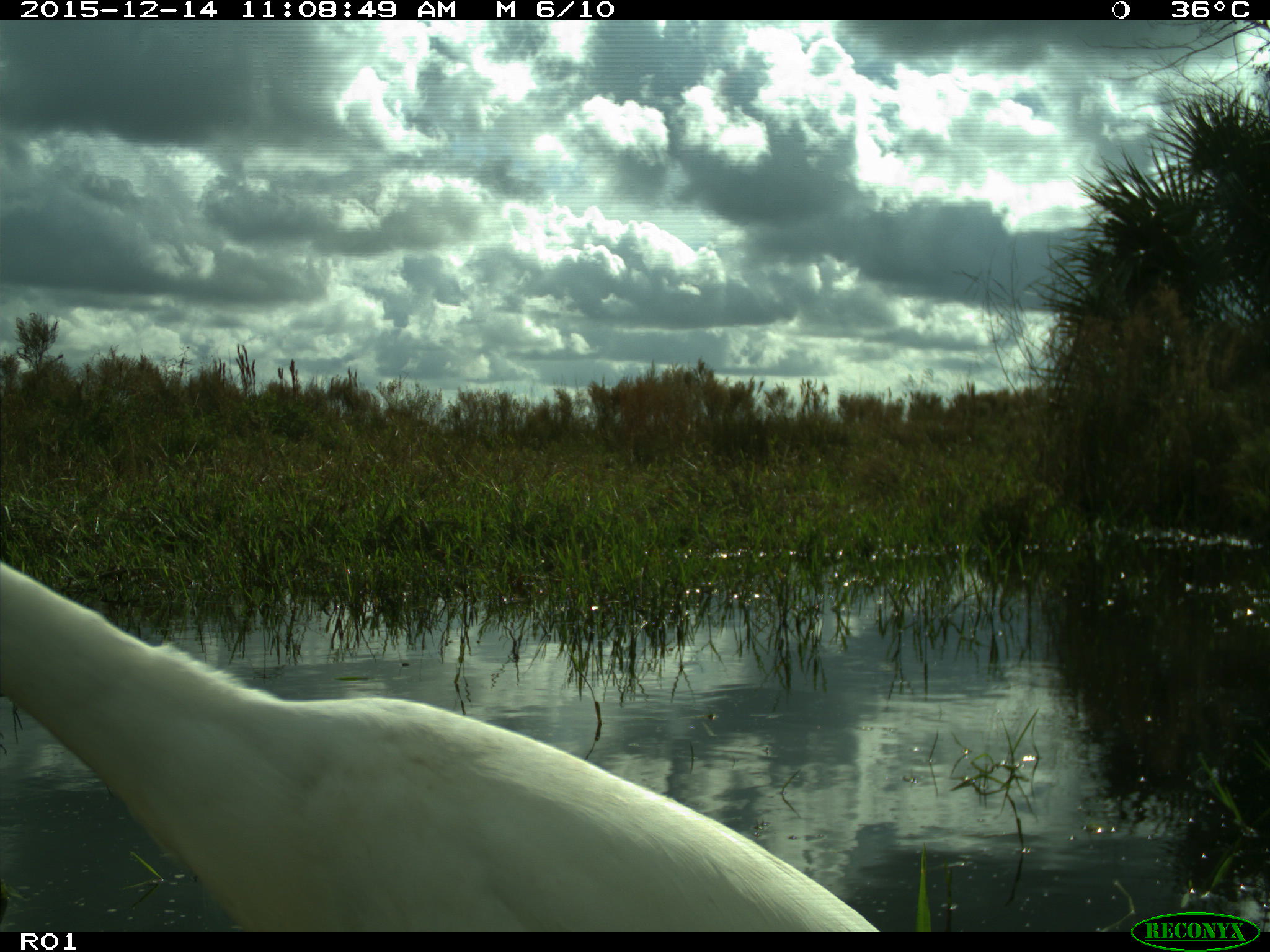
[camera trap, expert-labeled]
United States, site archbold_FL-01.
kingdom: Animalia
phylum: Chordata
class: Aves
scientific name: Aves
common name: birds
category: unidentified bird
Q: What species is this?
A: Unidentified bird (birds) (Aves).